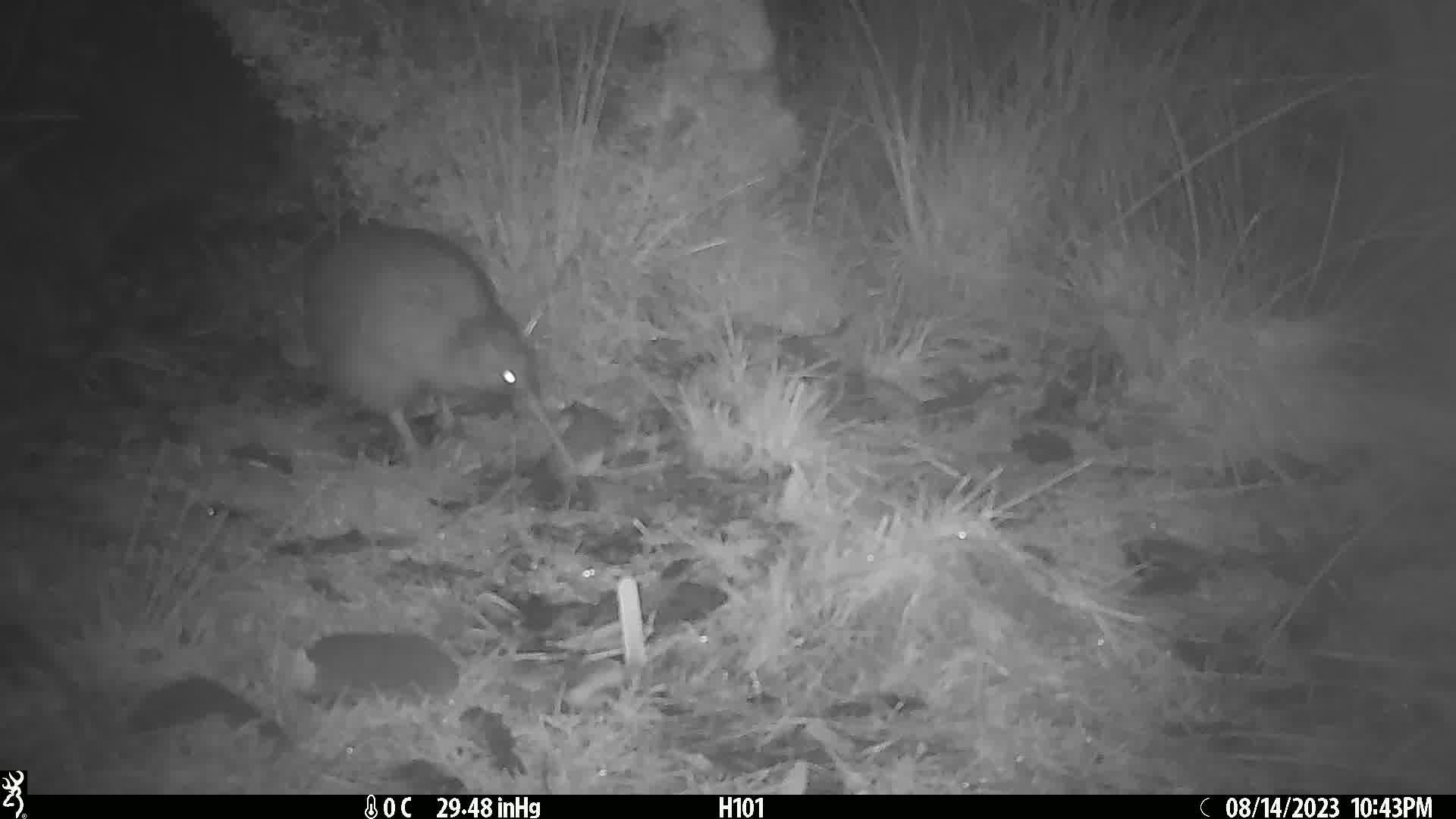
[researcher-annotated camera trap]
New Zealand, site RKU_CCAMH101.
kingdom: Animalia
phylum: Chordata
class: Aves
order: Apterygiformes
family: Apterygidae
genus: Apteryx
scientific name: Apteryx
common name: kiwi